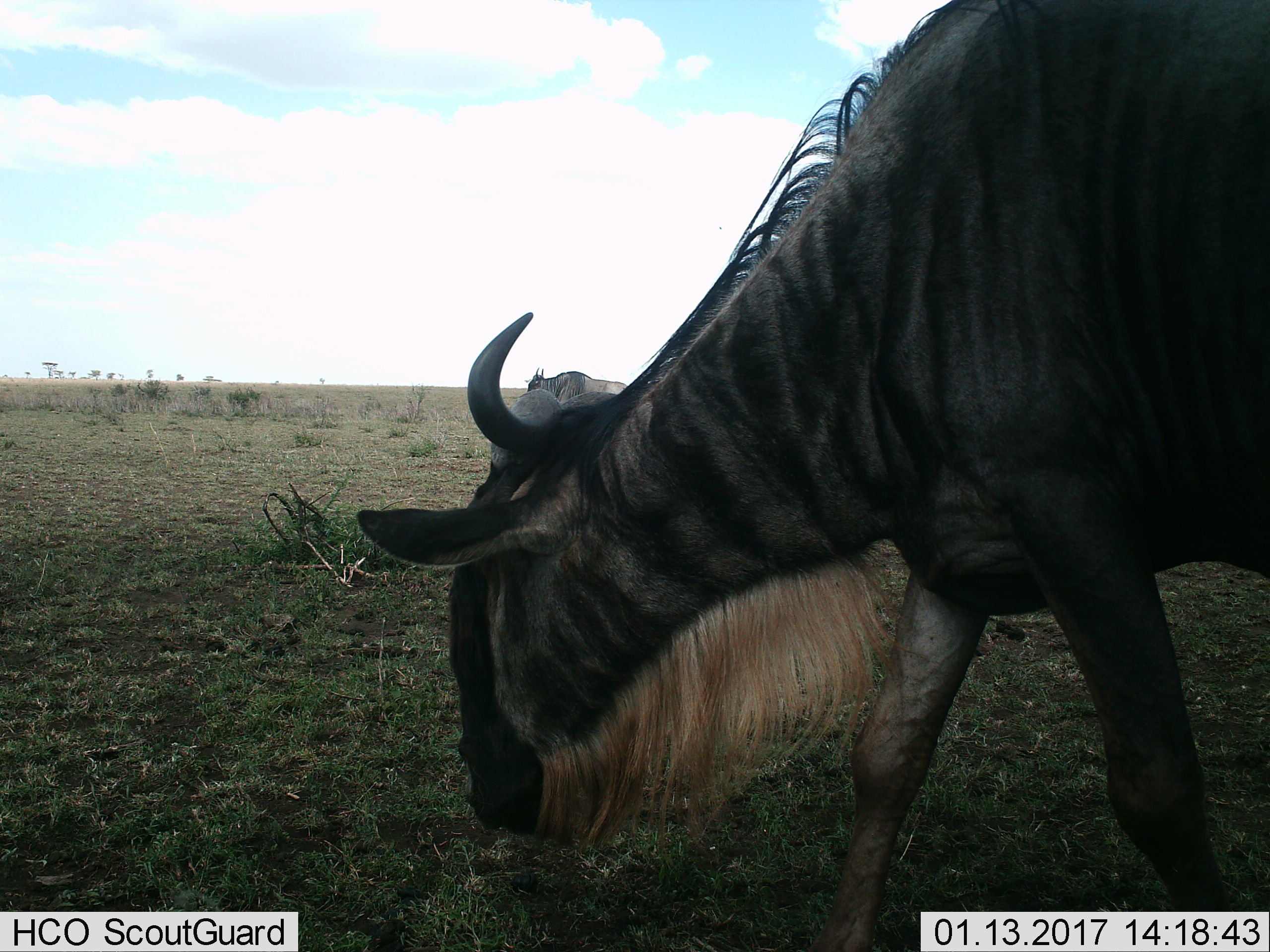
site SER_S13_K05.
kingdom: Animalia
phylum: Chordata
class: Mammalia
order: Artiodactyla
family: Bovidae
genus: Connochaetes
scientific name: Connochaetes taurinus taurinus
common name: blue wildebeest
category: wildebeestblue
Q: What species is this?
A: Wildebeestblue (blue wildebeest) (Connochaetes taurinus taurinus).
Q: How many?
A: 2.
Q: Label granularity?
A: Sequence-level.